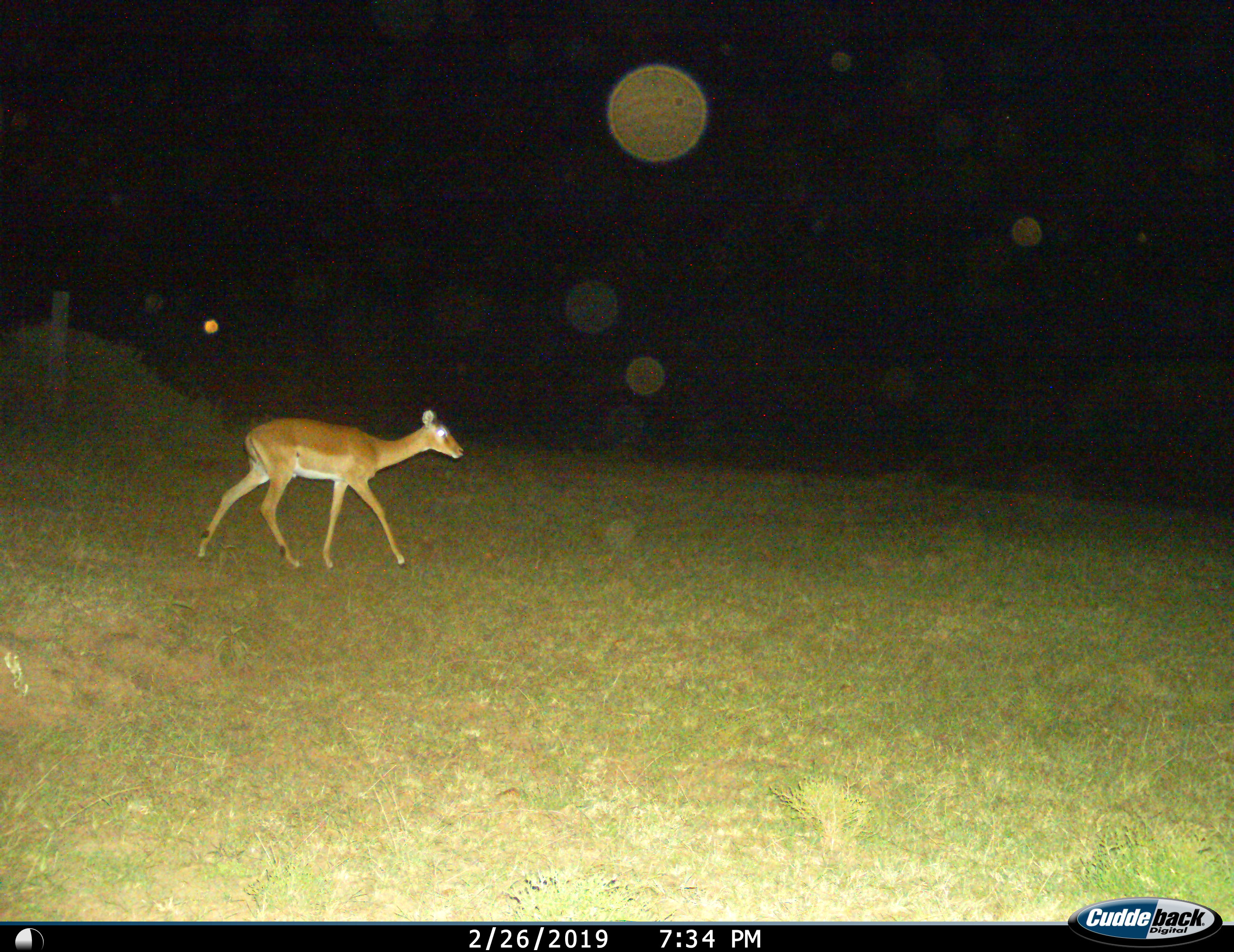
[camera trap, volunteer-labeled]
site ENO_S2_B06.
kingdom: Animalia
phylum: Chordata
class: Mammalia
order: Artiodactyla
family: Bovidae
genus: Aepyceros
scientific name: Aepyceros melampus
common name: impala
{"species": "impala (Aepyceros melampus)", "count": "1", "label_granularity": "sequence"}